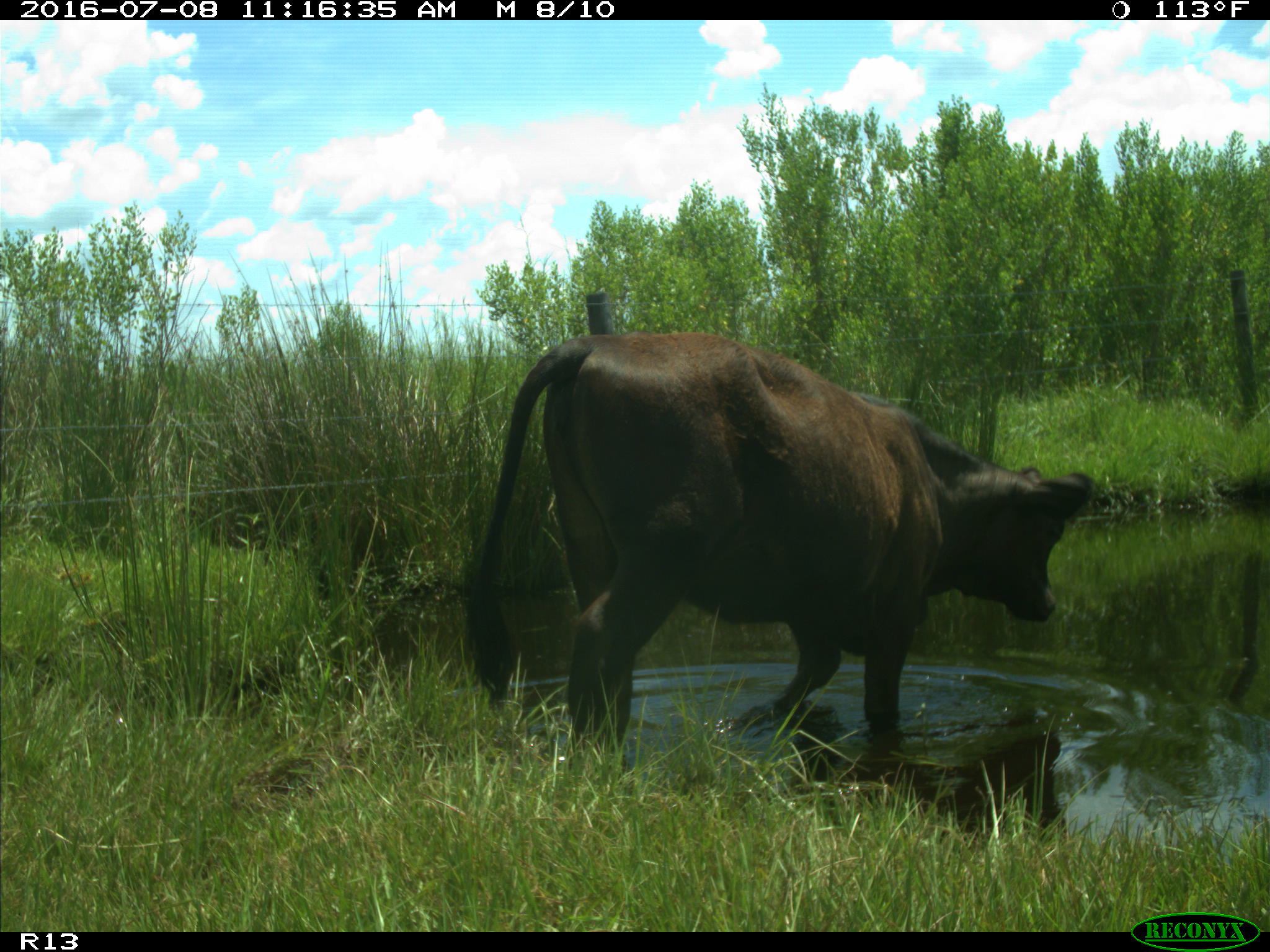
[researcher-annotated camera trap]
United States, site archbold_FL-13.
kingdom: Animalia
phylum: Chordata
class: Mammalia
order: Artiodactyla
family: Bovidae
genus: Bos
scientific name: Bos taurus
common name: domestic cow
Bos taurus (domestic cow).